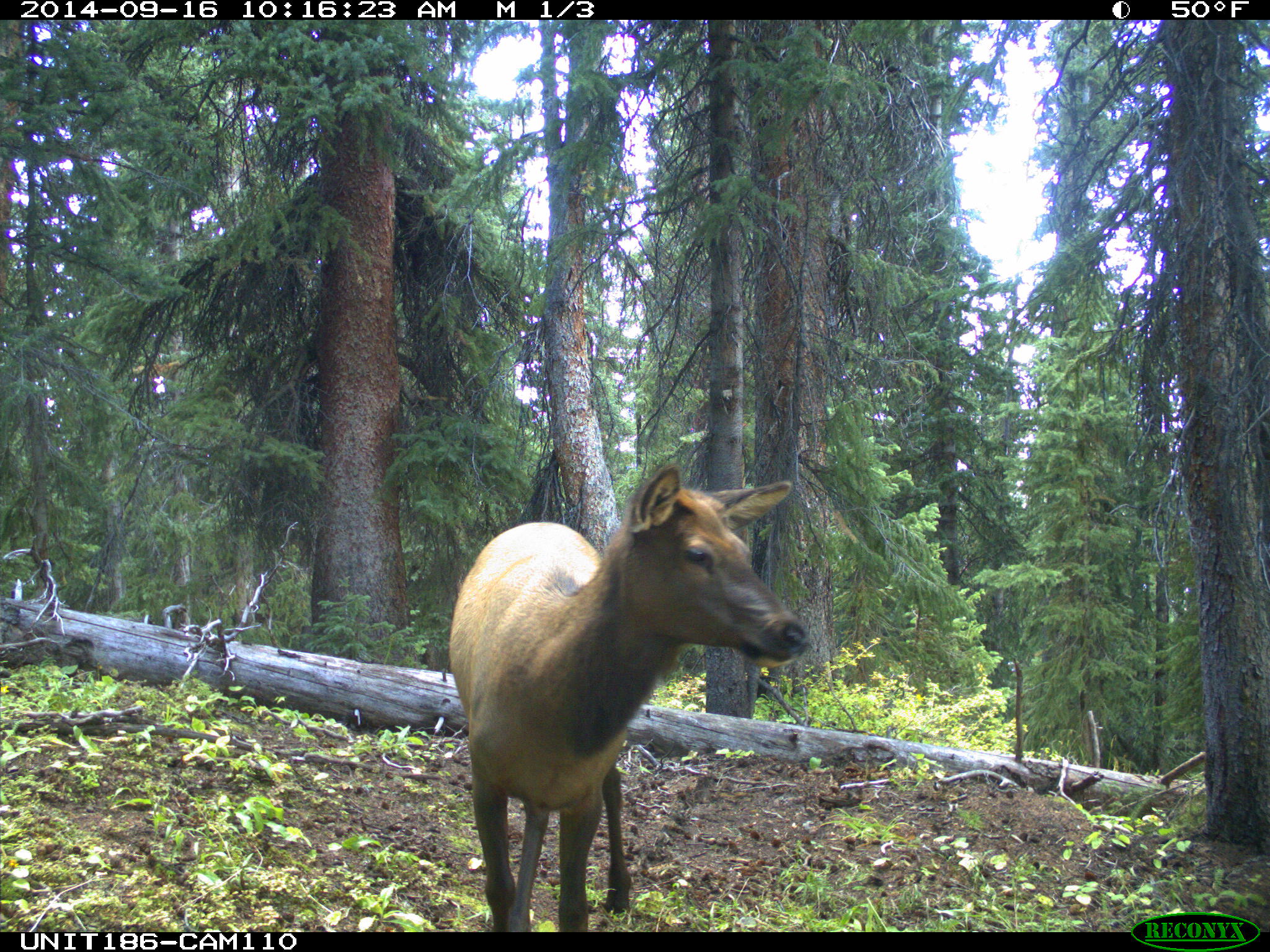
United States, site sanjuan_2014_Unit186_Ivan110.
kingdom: Animalia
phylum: Chordata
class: Mammalia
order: Artiodactyla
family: Cervidae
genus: Cervus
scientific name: Cervus elaphus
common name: red deer